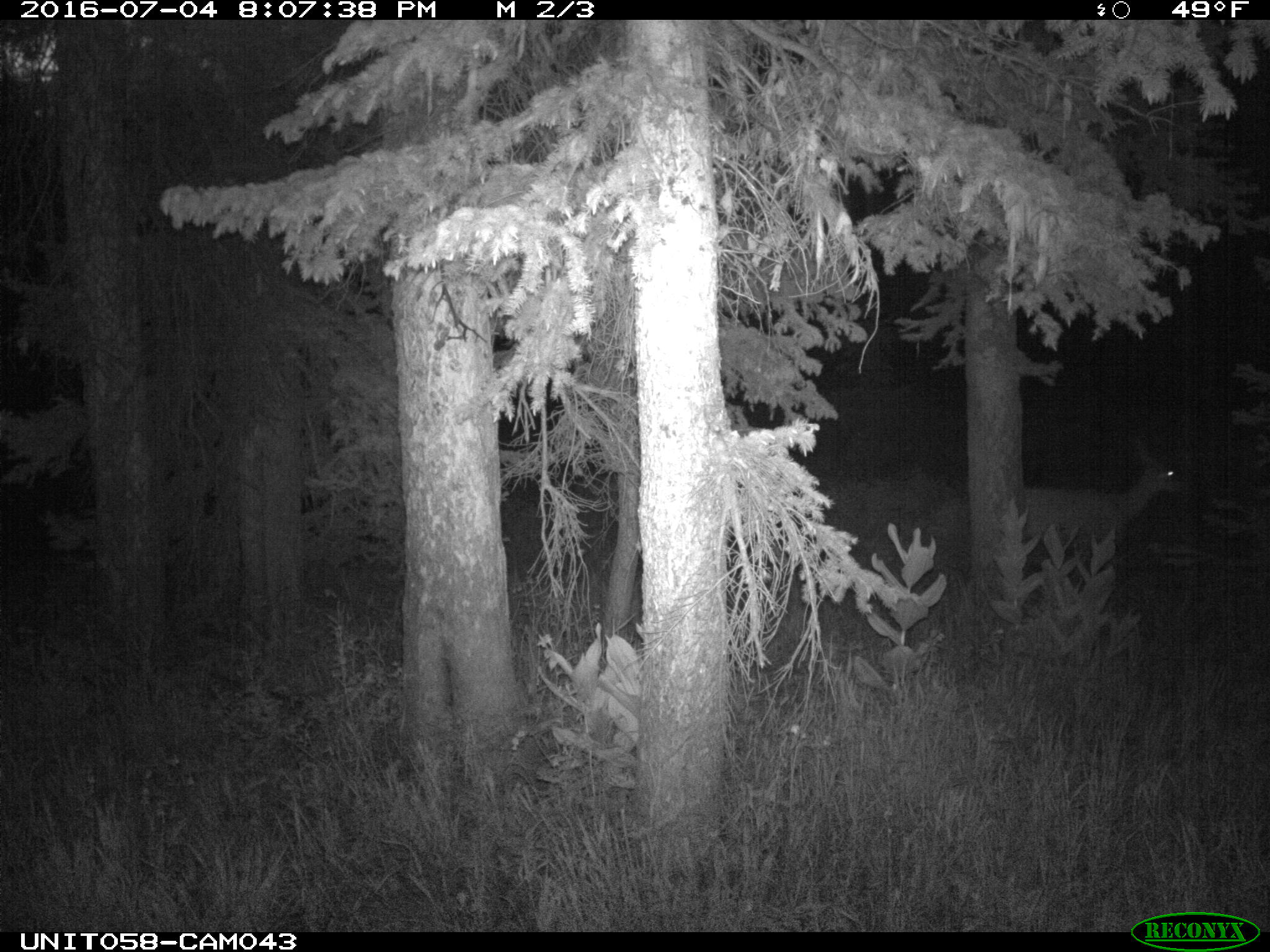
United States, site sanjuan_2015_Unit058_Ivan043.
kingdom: Animalia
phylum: Chordata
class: Mammalia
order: Artiodactyla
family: Cervidae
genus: Odocoileus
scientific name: Odocoileus hemionus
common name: mule deer